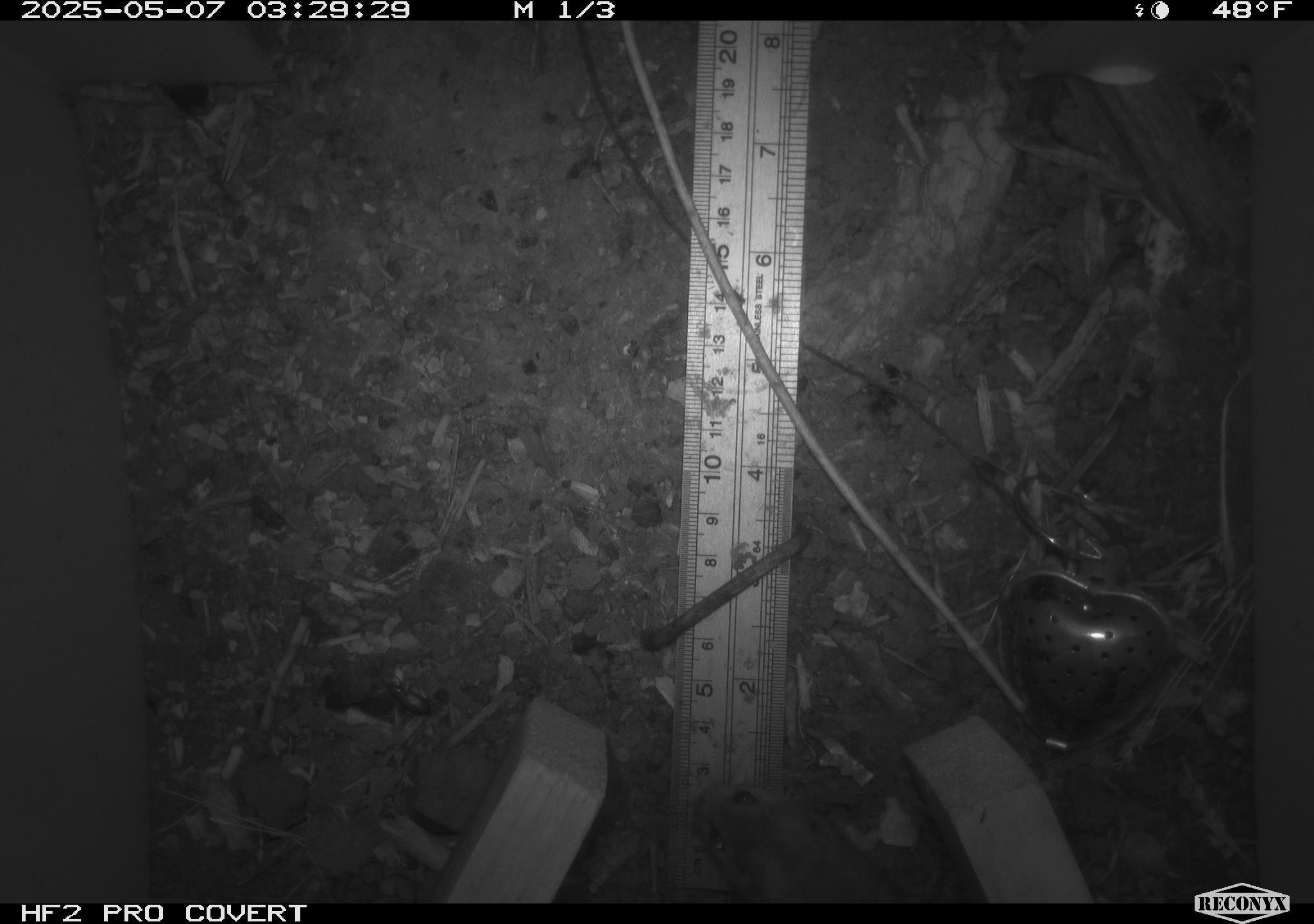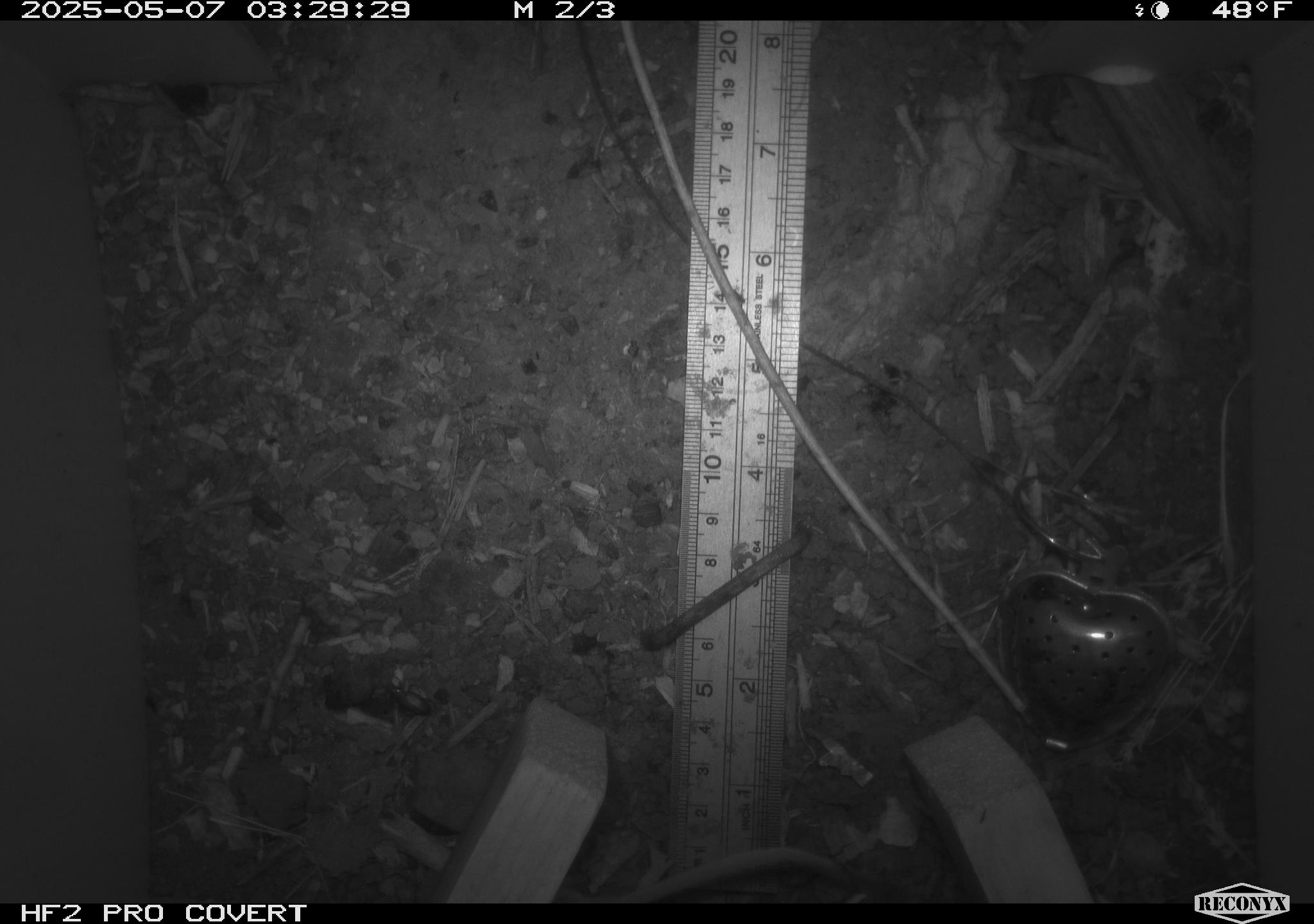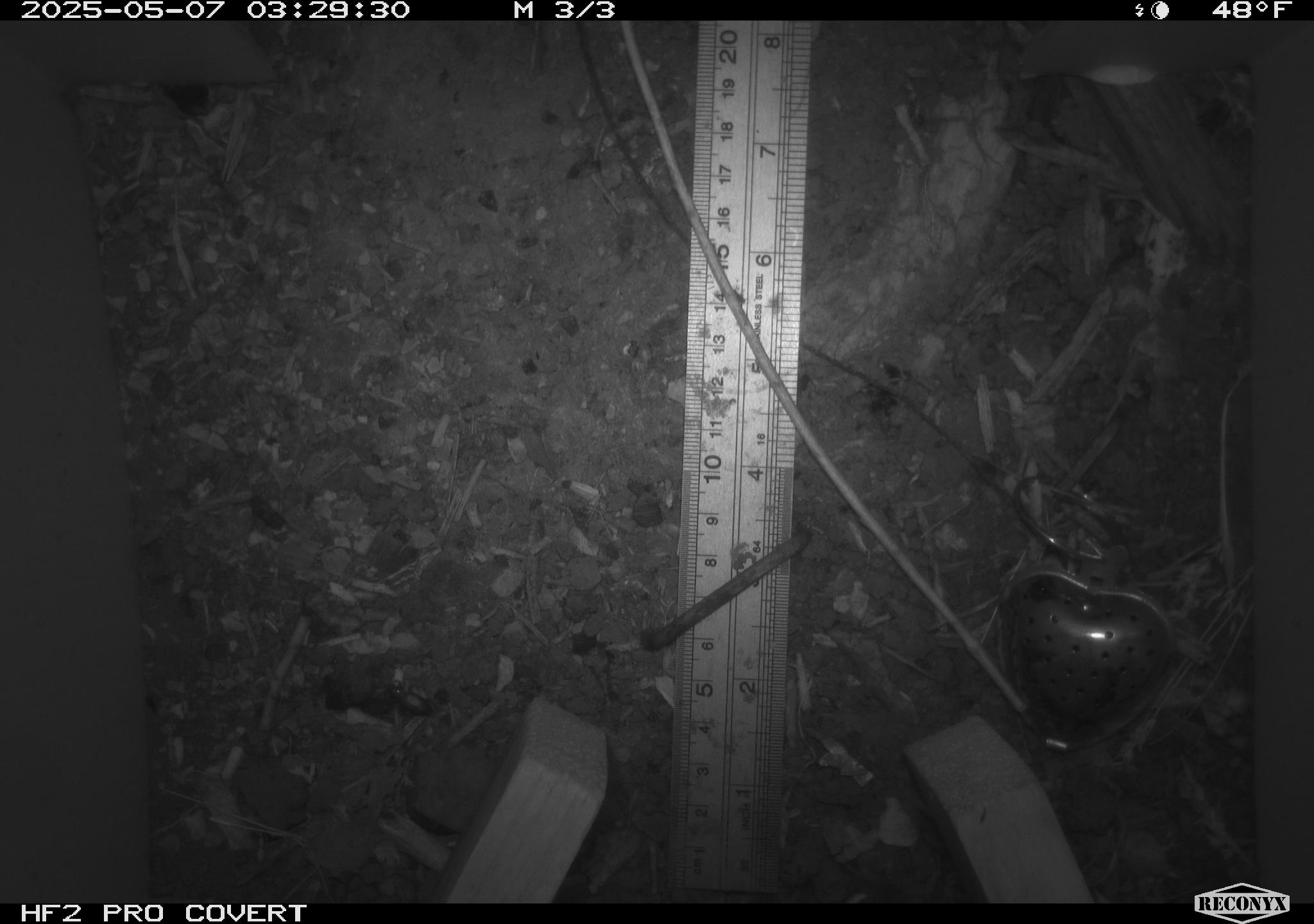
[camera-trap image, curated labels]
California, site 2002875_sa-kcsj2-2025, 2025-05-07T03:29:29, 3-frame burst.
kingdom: Animalia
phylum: Chordata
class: Mammalia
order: Rodentia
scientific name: Rodentia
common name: rodent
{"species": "rodent (Rodentia)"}